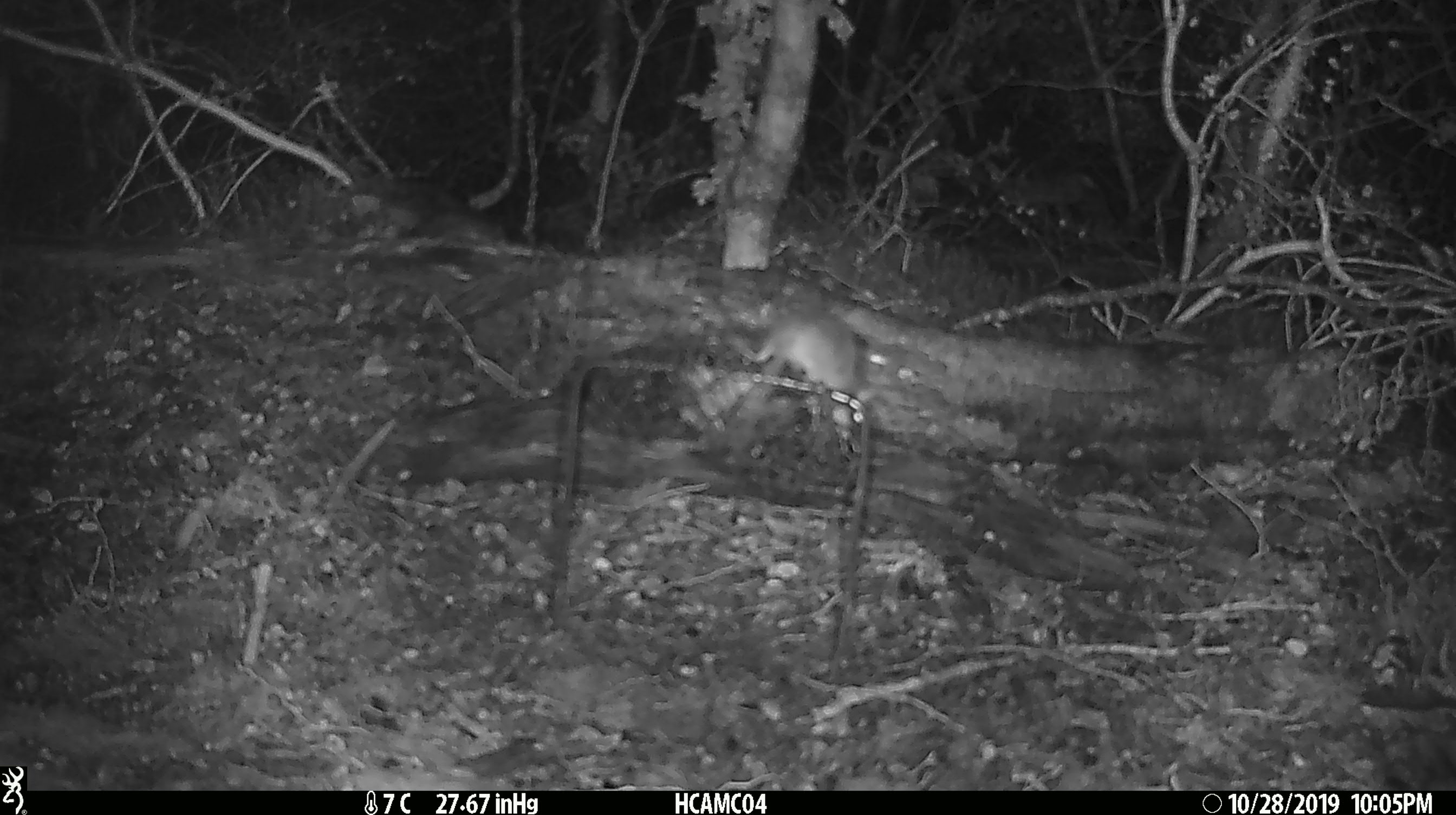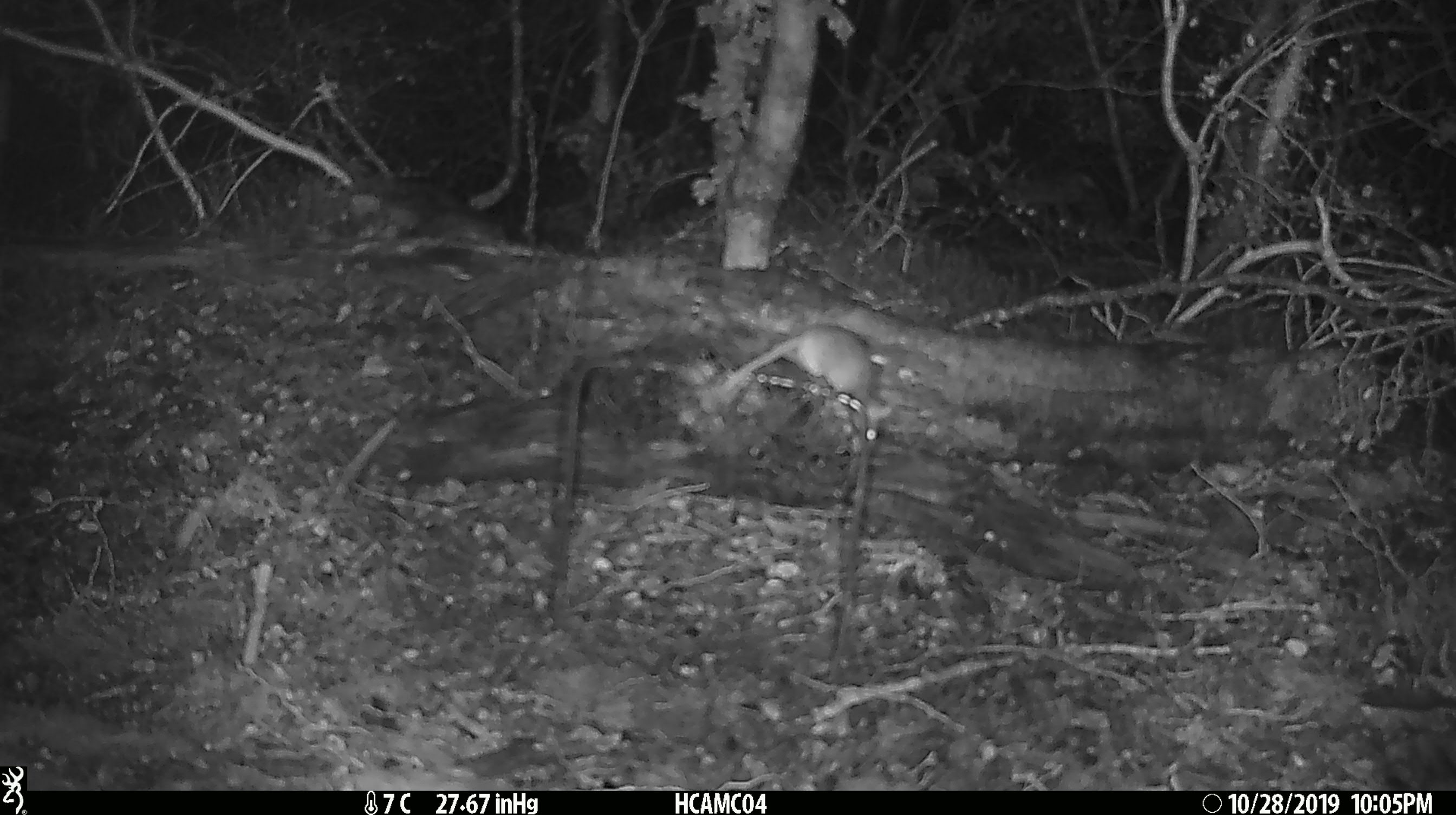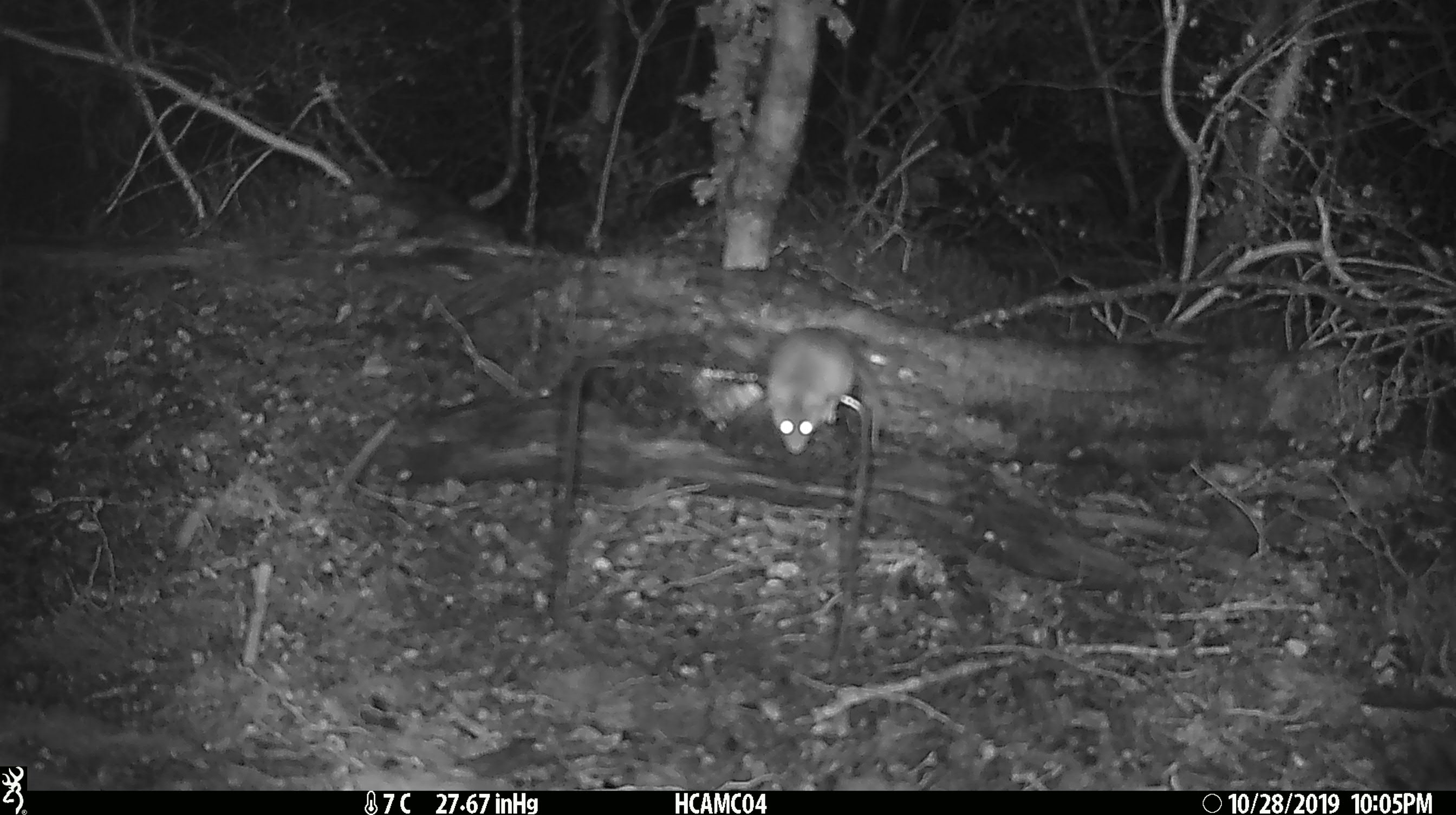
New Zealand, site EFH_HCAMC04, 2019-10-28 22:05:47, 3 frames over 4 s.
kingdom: Animalia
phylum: Chordata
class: Mammalia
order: Rodentia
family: Muridae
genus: Mus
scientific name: Mus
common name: mouse